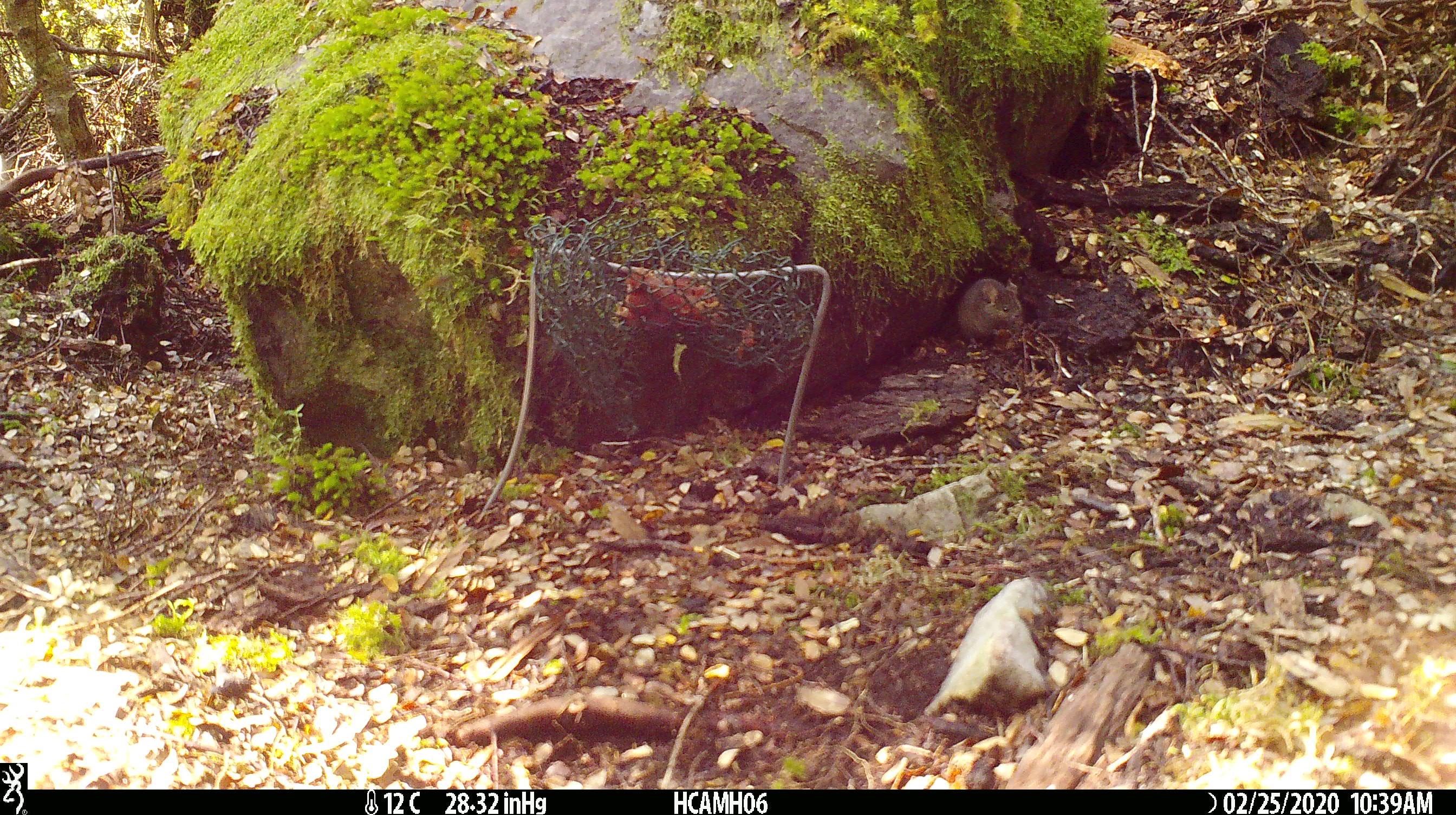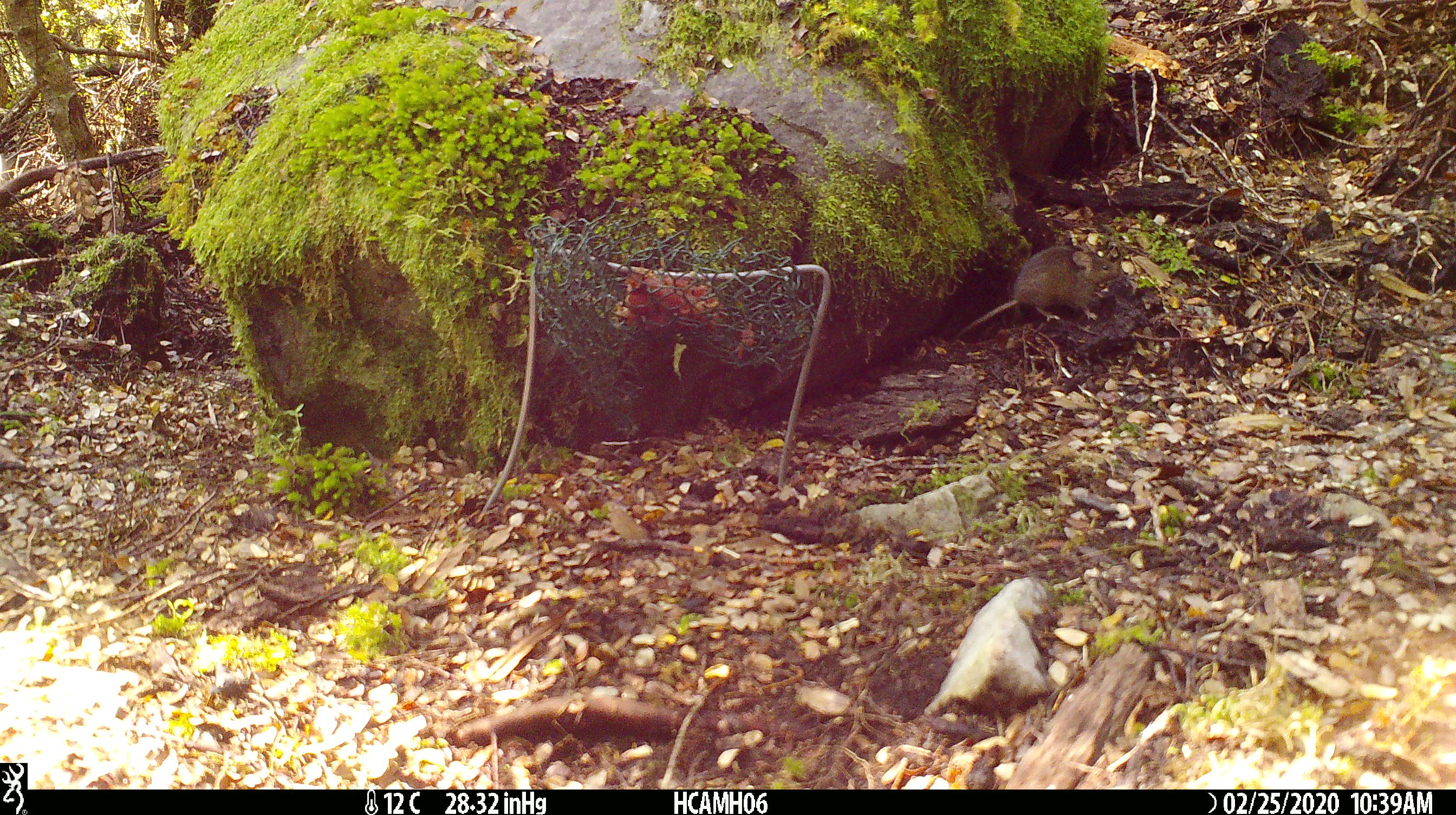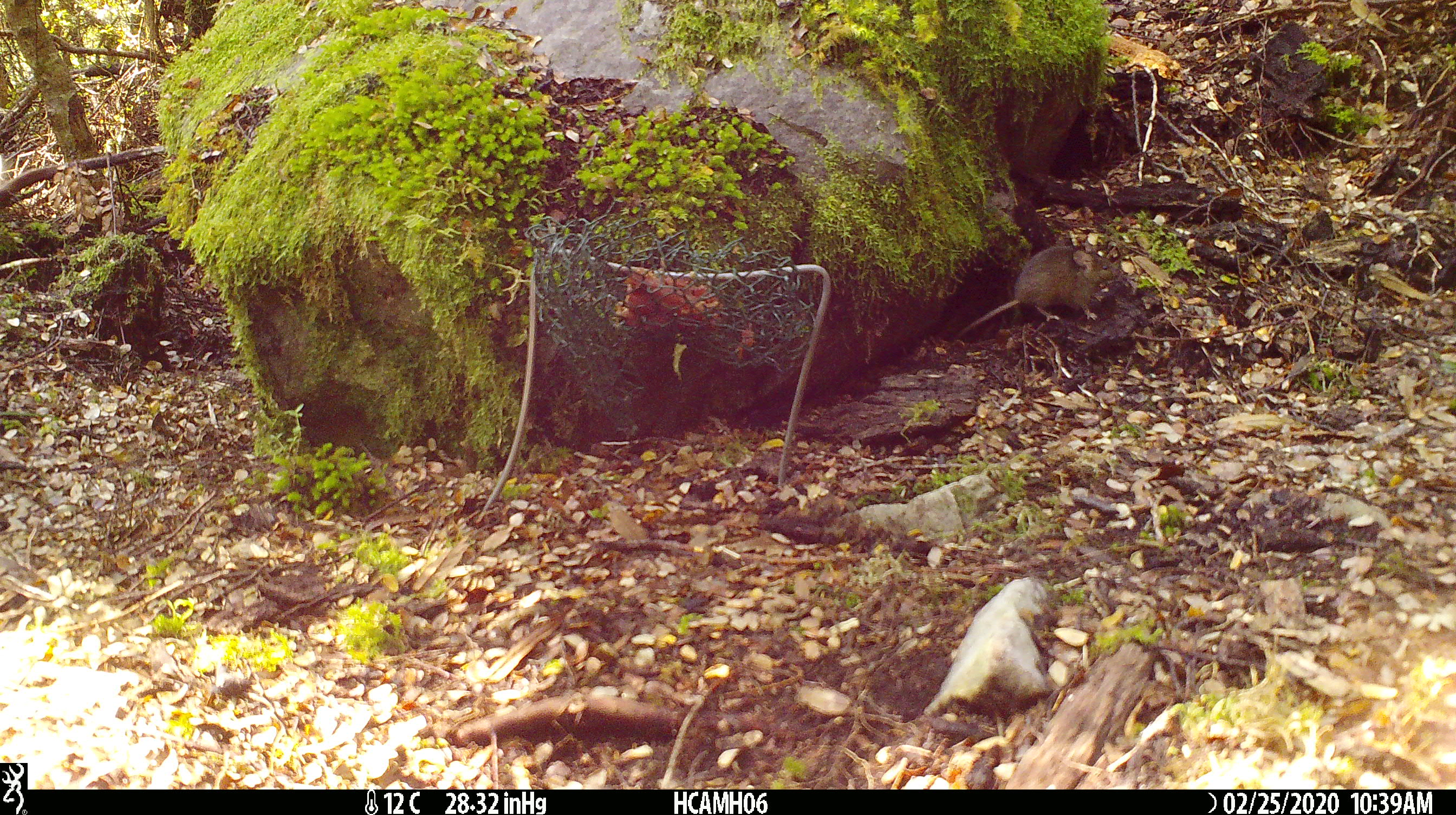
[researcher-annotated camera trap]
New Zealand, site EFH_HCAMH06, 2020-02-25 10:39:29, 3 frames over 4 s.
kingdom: Animalia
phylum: Chordata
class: Mammalia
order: Rodentia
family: Muridae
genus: Mus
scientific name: Mus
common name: mouse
Mouse (Mus).